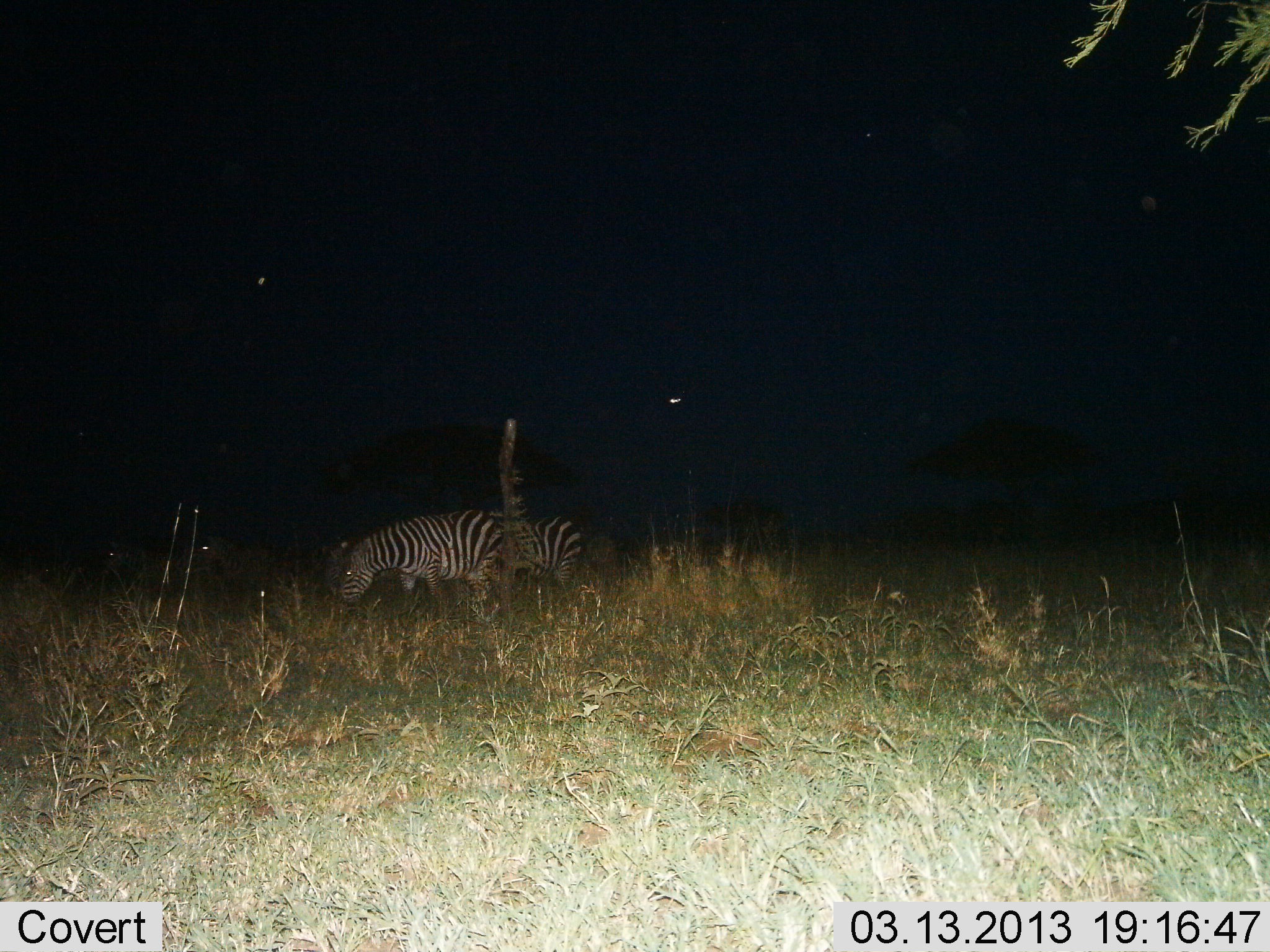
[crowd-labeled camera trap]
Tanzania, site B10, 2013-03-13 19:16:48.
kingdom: Animalia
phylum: Chordata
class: Mammalia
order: Perissodactyla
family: Equidae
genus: Equus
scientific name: Equus quagga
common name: plains zebra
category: zebra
Zebra (plains zebra) (Equus quagga), count 2. Behavior (volunteer vote fractions): standing 41%, resting 0%, moving 9%, interacting 0%. Young present (vote fraction): 3%. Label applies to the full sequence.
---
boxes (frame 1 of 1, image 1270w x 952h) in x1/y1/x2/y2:
animal: 341/510/504/612; 520/516/582/586